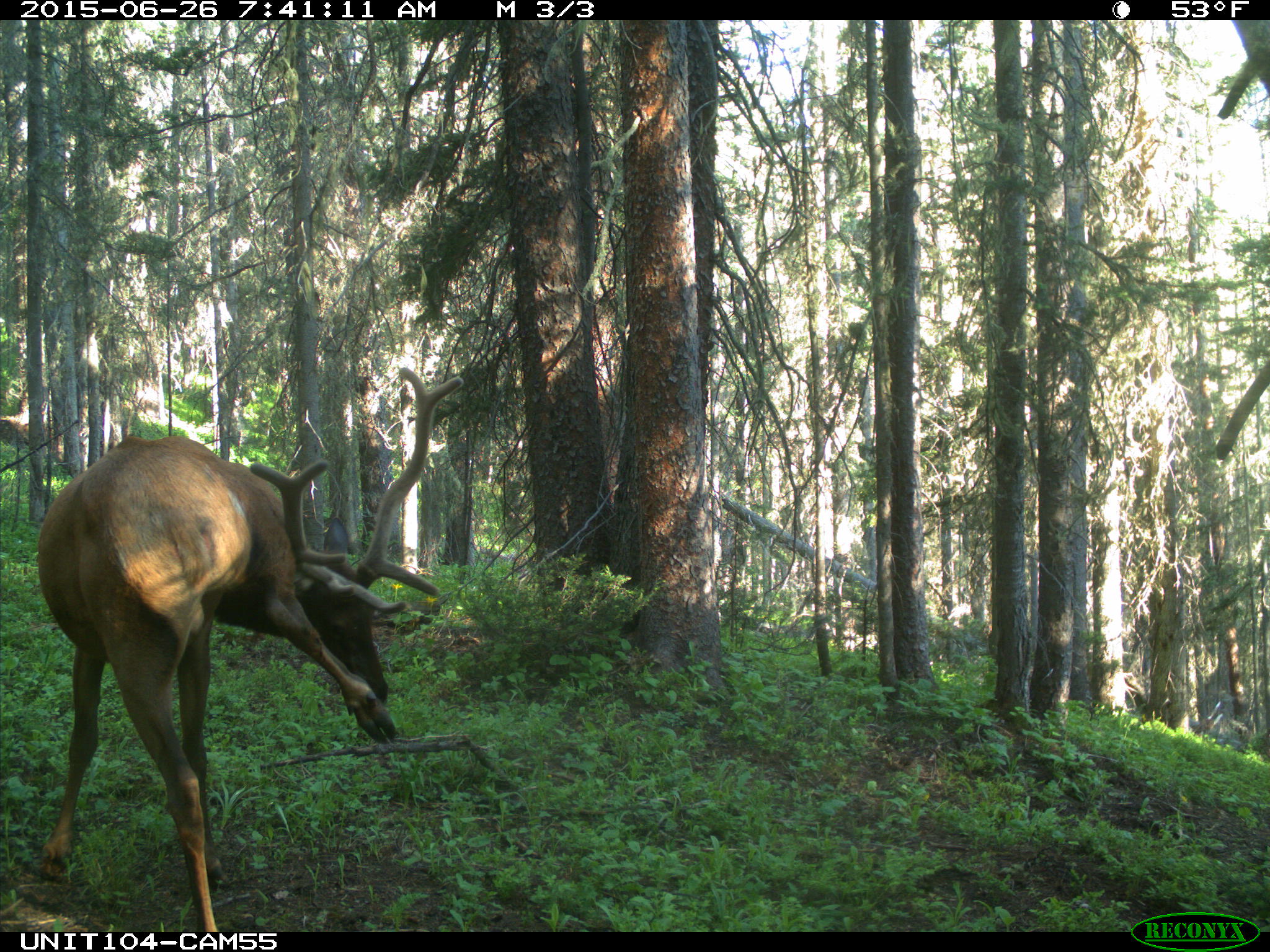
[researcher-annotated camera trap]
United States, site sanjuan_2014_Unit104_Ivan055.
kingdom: Animalia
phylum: Chordata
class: Mammalia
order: Artiodactyla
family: Cervidae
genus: Cervus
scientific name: Cervus elaphus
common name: red deer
Cervus elaphus (red deer).